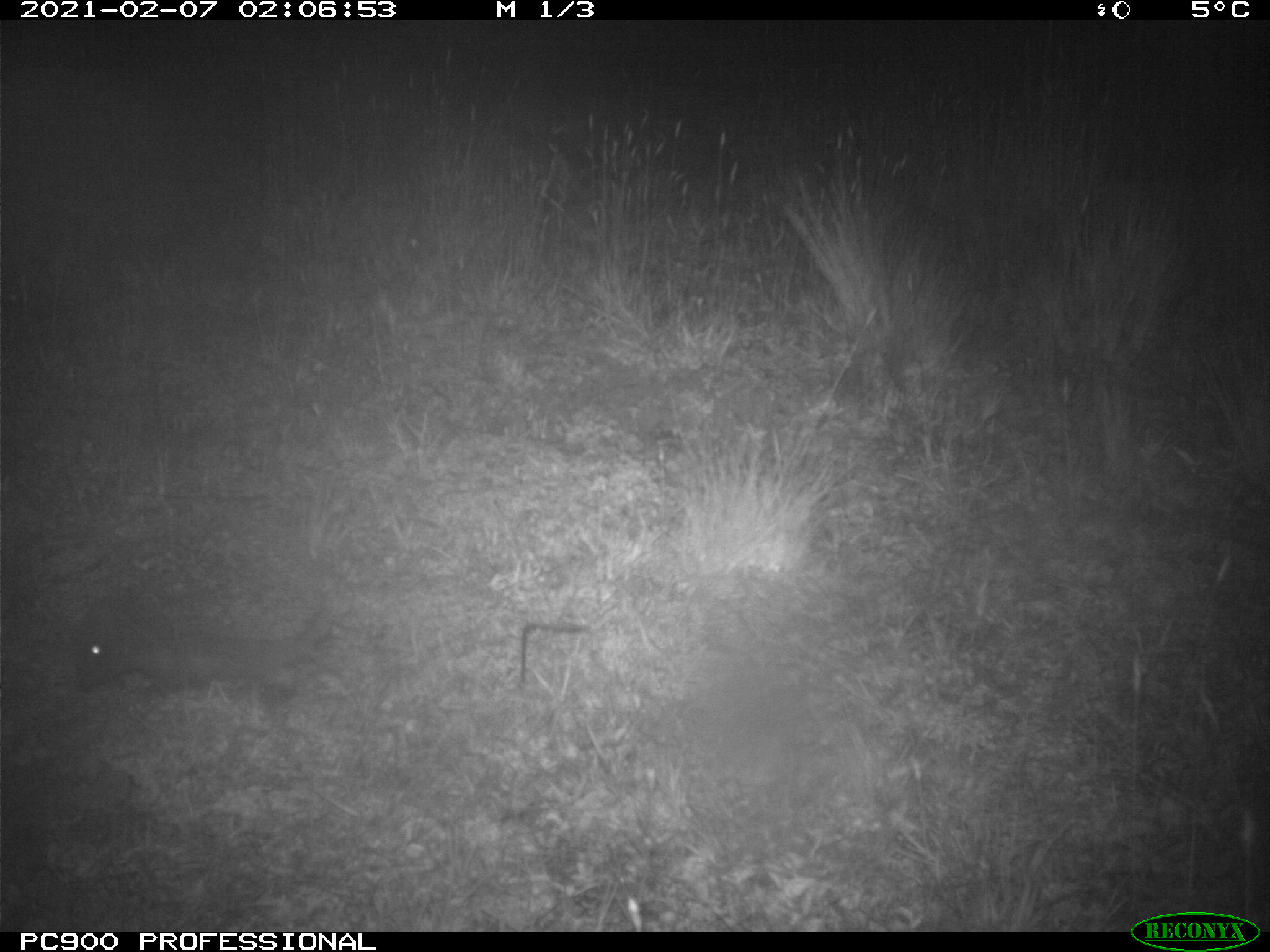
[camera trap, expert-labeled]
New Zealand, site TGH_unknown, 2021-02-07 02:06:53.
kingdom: Animalia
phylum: Chordata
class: Mammalia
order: Eulipotyphla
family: Erinaceidae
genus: Erinaceus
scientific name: Erinaceus europaeus europaeus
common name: european hedgehog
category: hedgehog